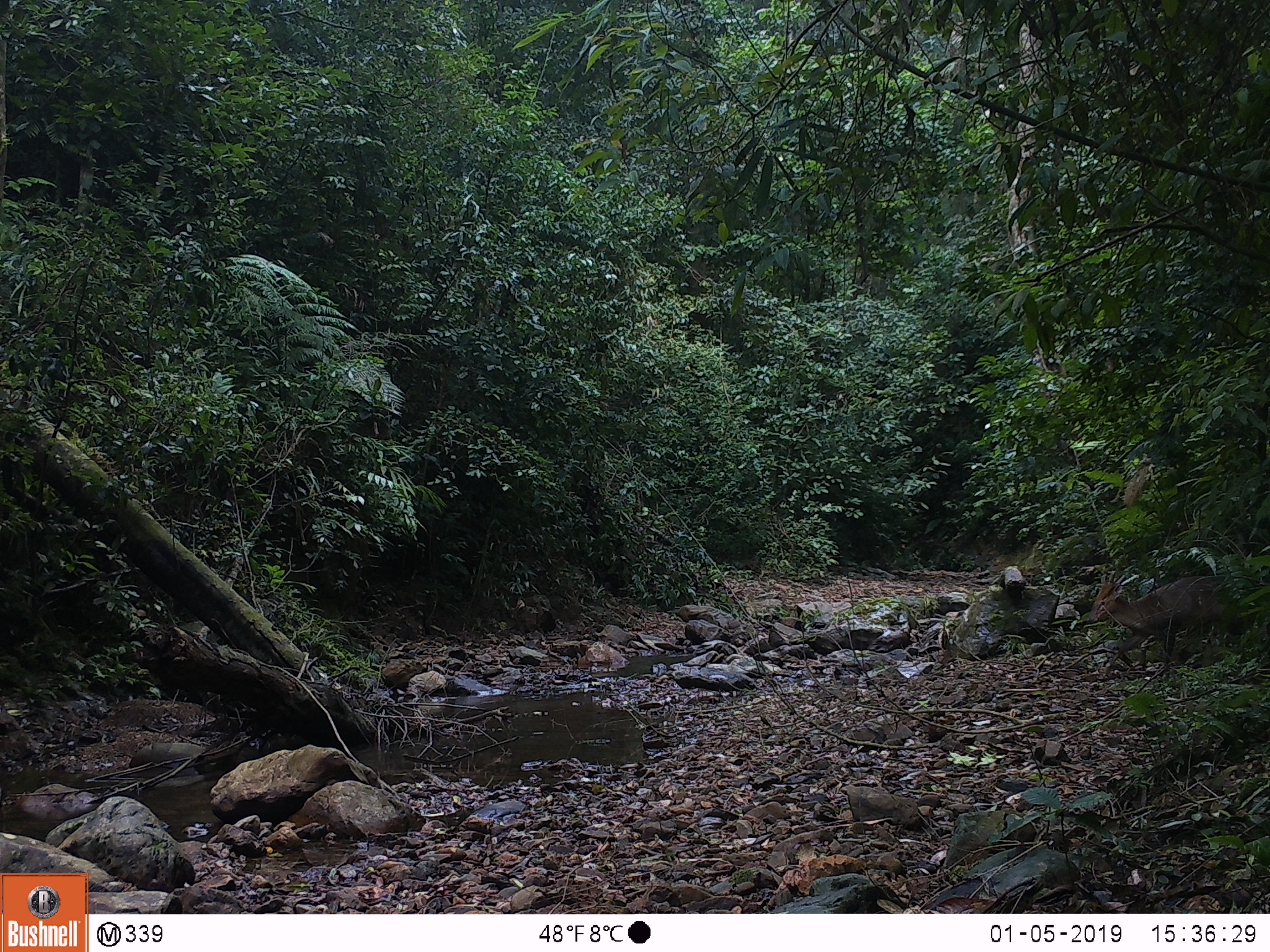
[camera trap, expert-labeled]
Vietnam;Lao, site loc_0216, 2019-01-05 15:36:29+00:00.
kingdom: Animalia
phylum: Chordata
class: Mammalia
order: Artiodactyla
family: Cervidae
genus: Muntiacus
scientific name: Muntiacus vuquangensis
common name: large-antlered muntjac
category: large antlered muntjac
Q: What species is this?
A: Large antlered muntjac (large-antlered muntjac) (Muntiacus vuquangensis).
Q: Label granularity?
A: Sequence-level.